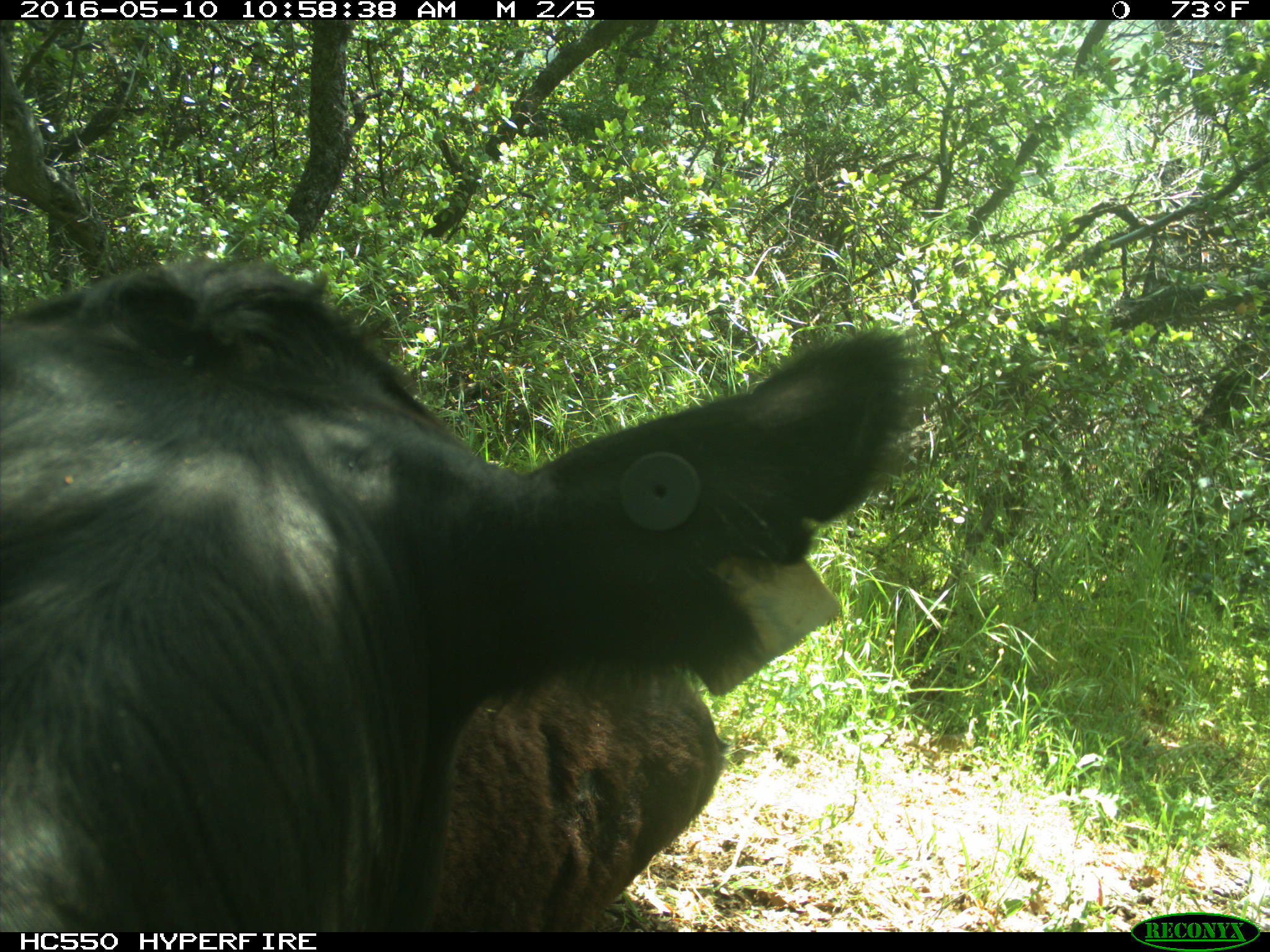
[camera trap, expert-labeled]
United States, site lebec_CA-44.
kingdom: Animalia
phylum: Chordata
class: Mammalia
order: Artiodactyla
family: Bovidae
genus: Bos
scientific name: Bos taurus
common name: domestic cow